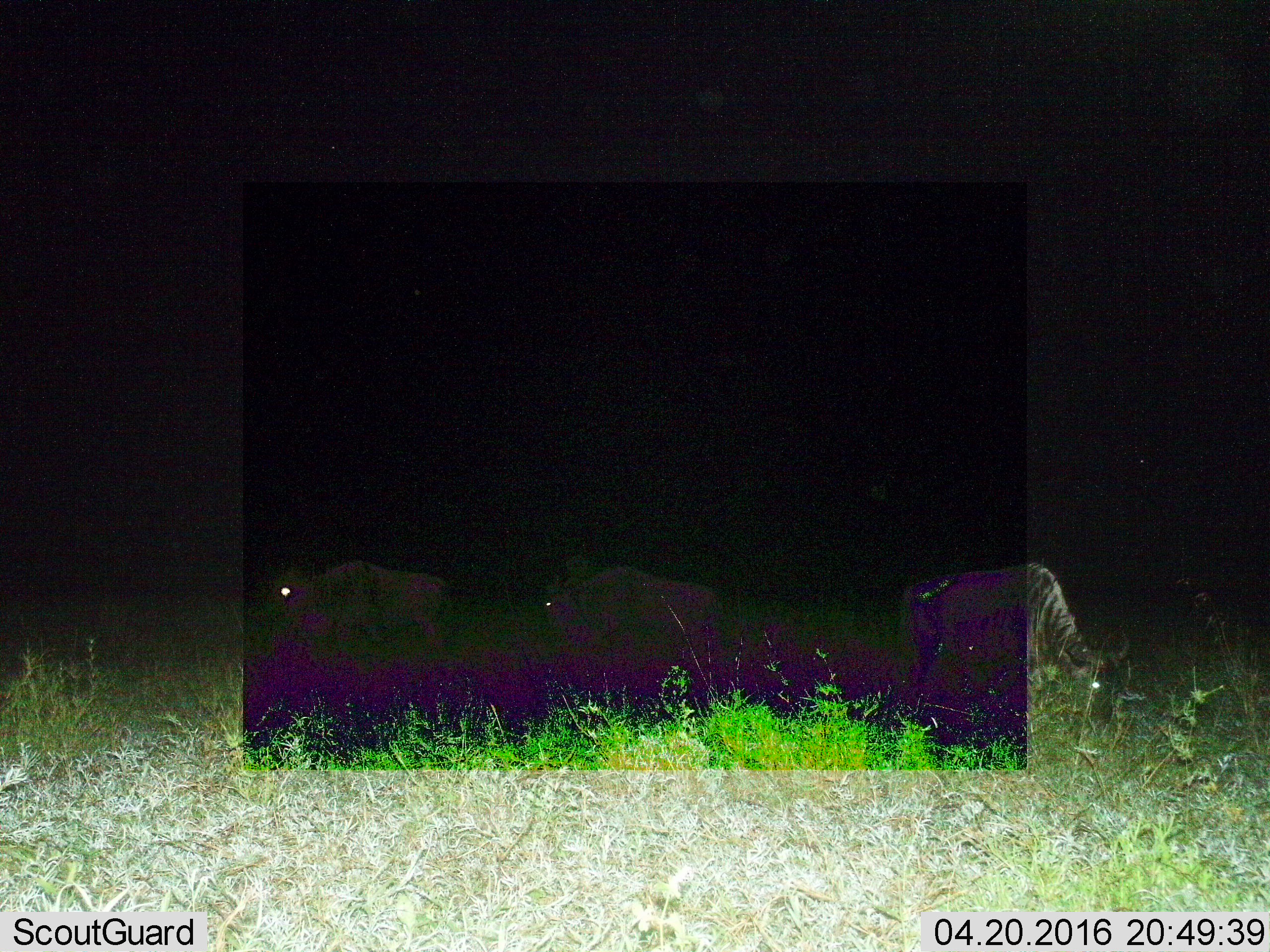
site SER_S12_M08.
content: unidentified animal